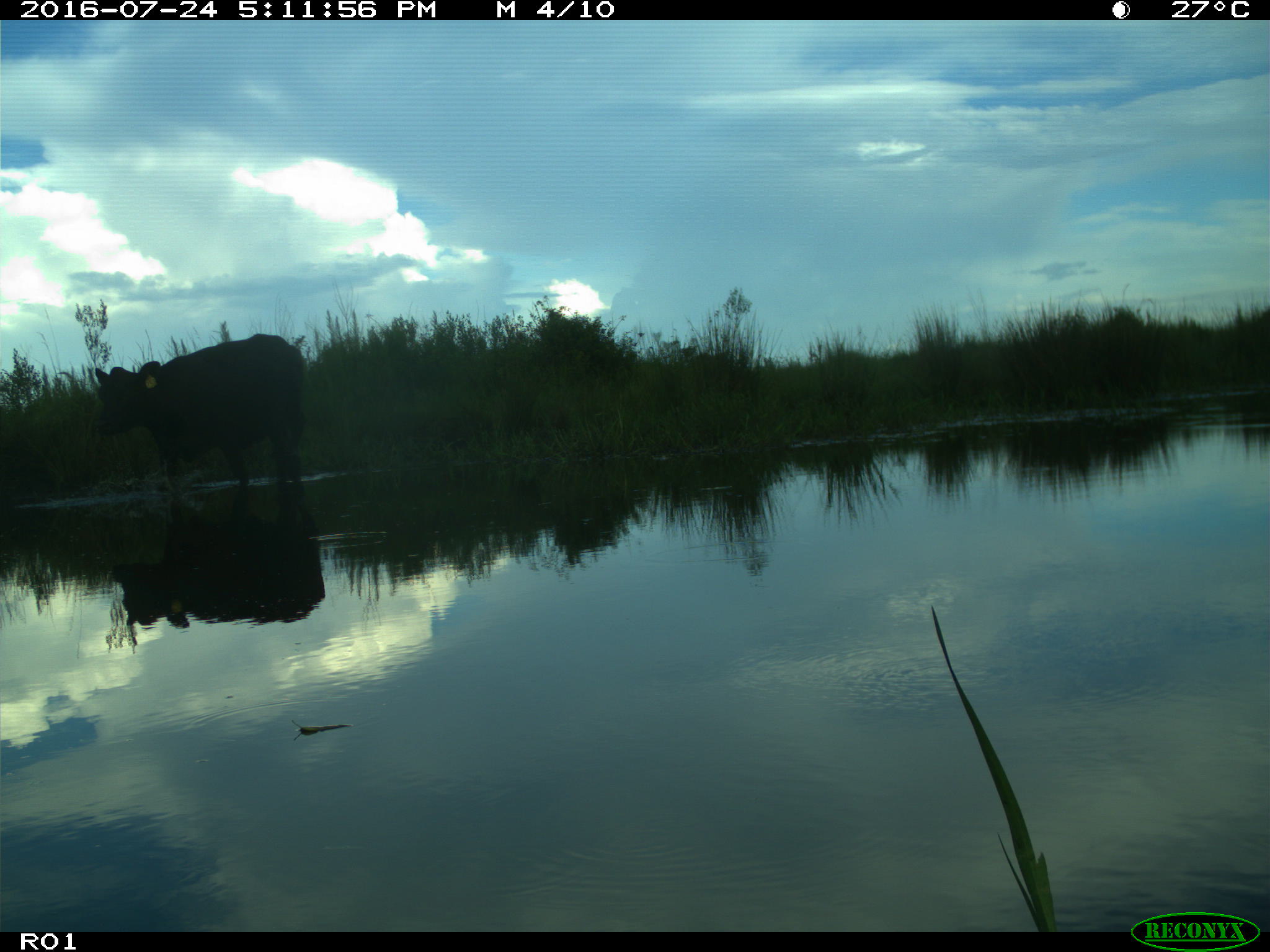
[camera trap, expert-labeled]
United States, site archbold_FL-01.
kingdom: Animalia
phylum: Chordata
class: Mammalia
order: Artiodactyla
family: Bovidae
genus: Bos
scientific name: Bos taurus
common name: domestic cow